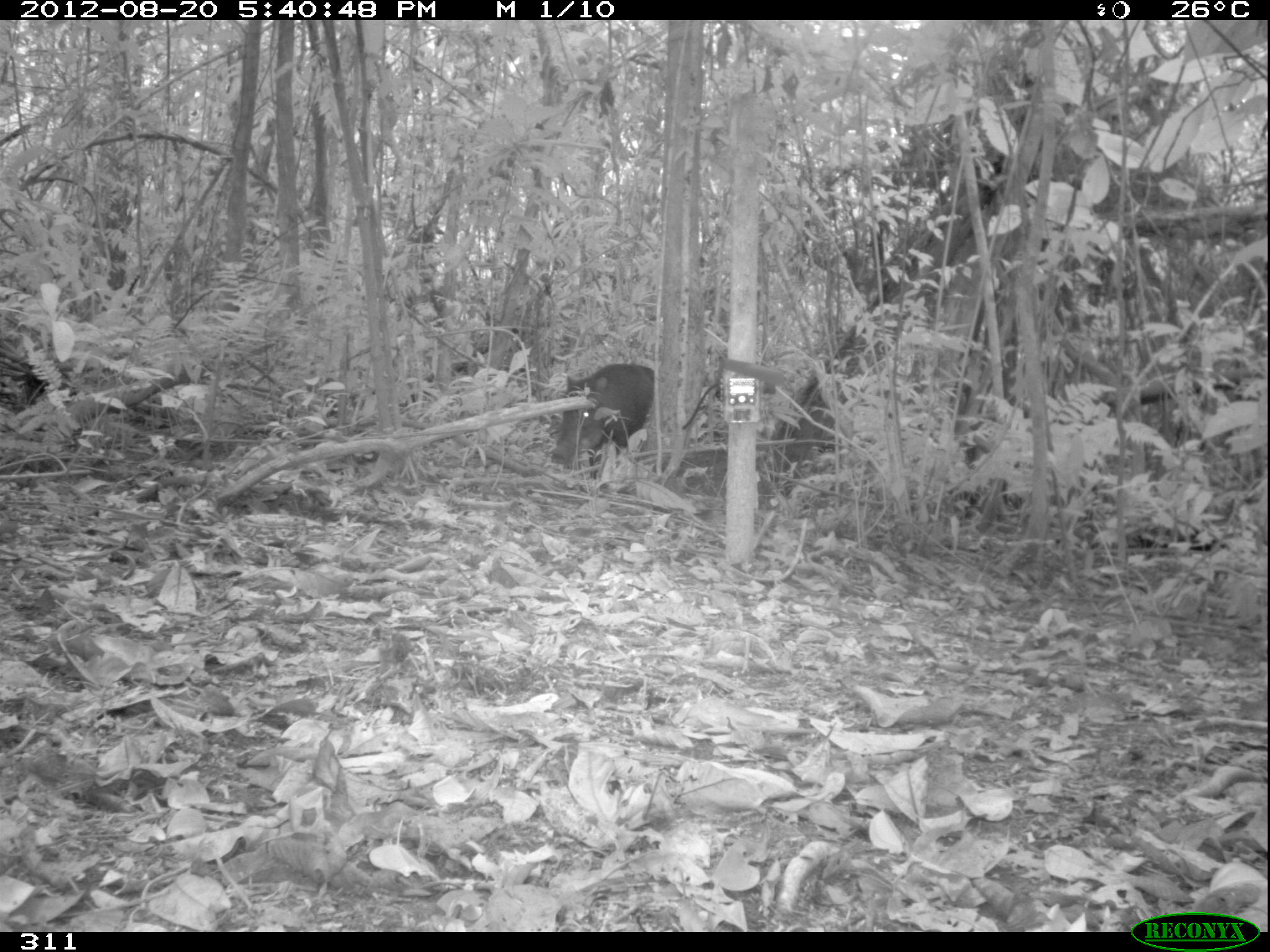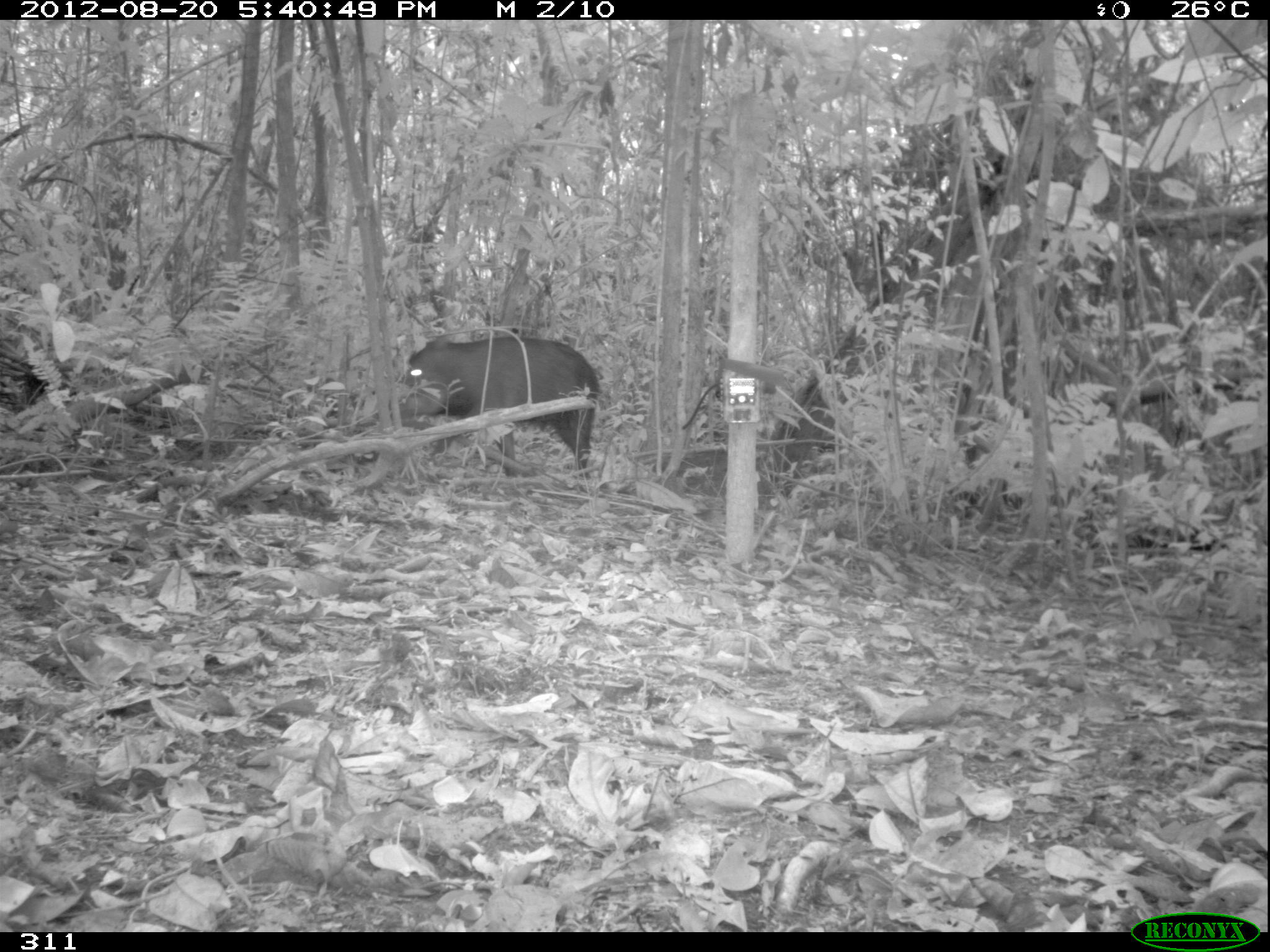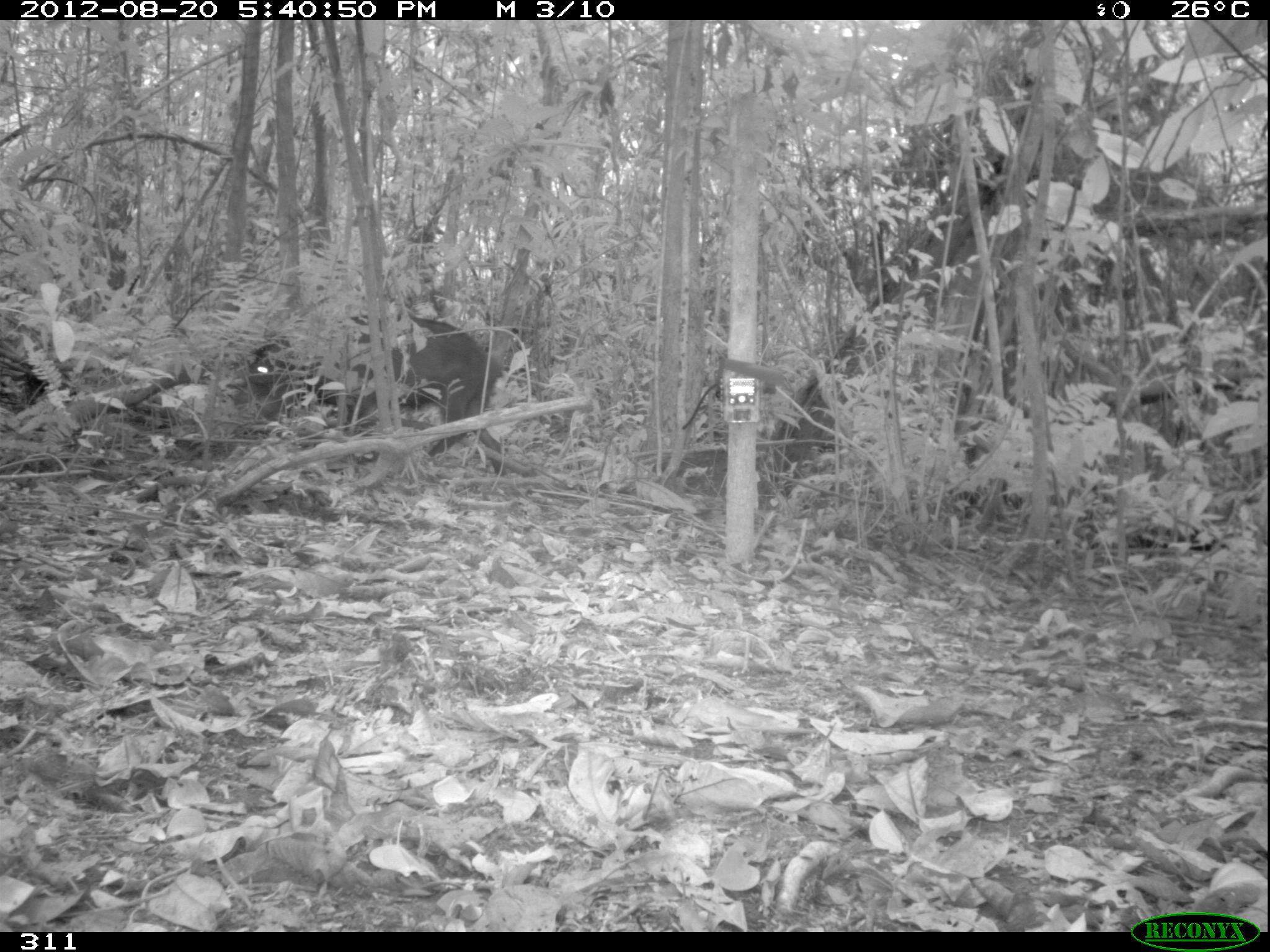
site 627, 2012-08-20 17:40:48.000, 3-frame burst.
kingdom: Animalia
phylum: Chordata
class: Mammalia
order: Artiodactyla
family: Tayassuidae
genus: Tayassu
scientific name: Tayassu pecari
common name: white-lipped peccary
Tayassu pecari (white-lipped peccary).